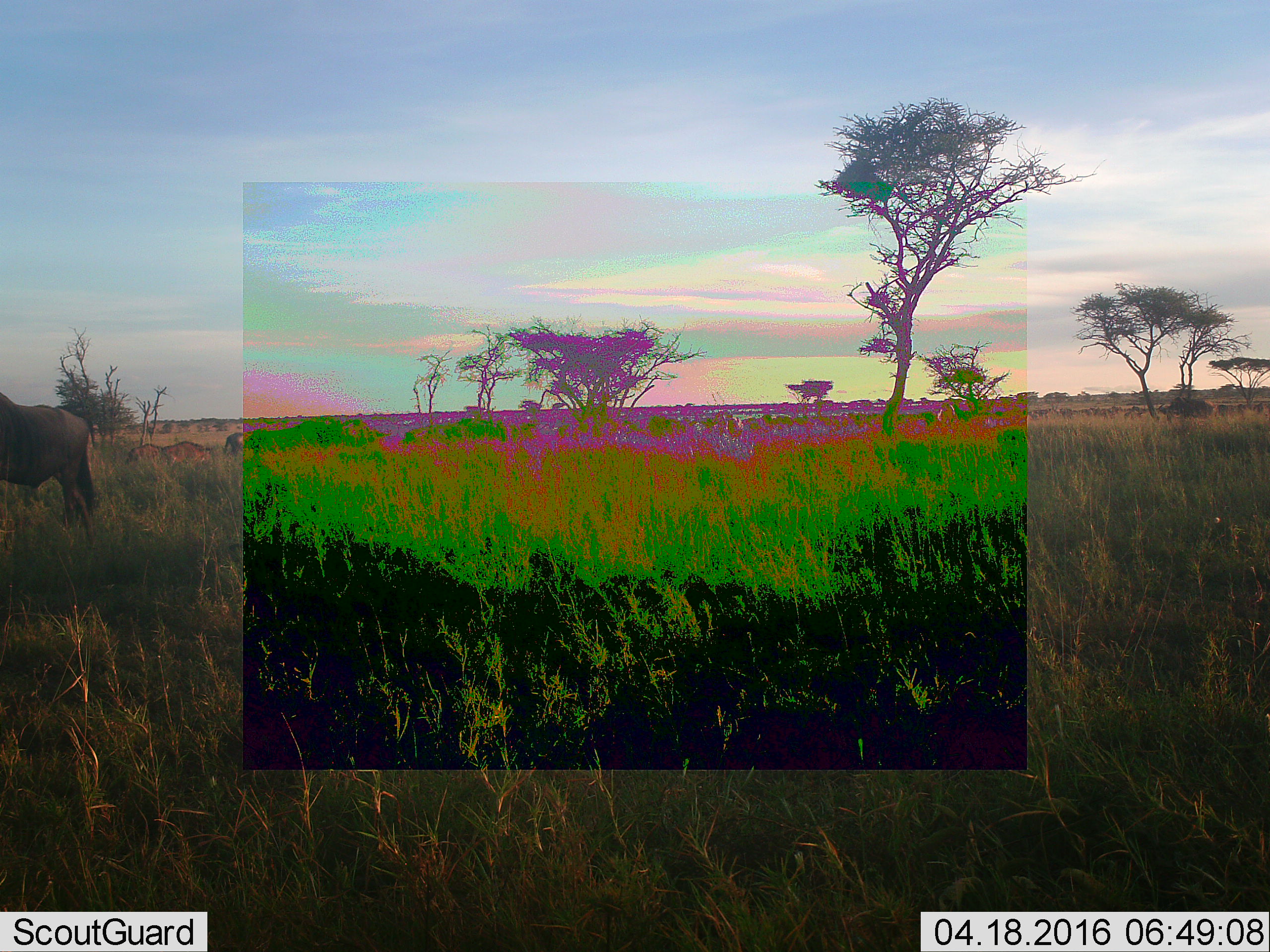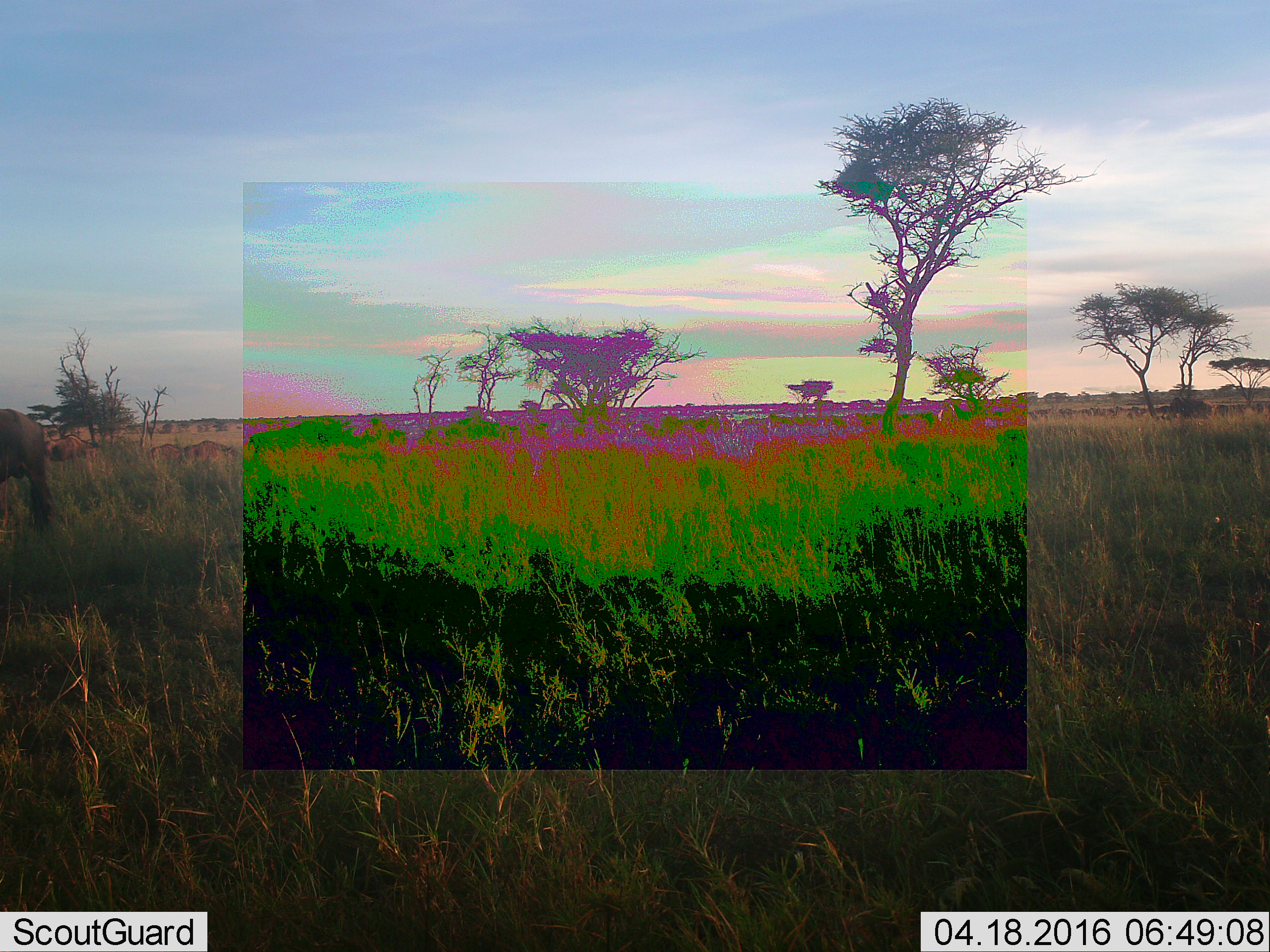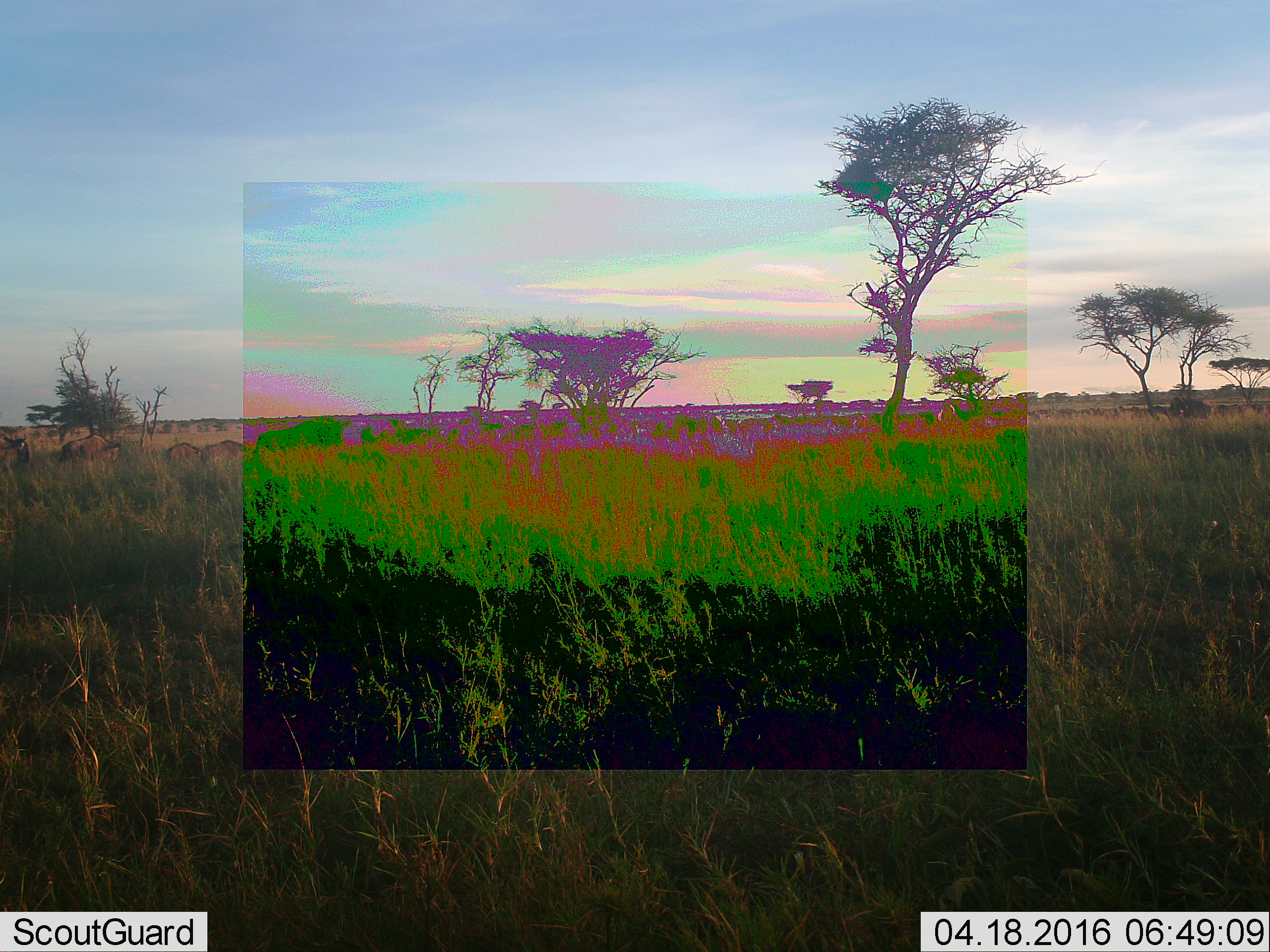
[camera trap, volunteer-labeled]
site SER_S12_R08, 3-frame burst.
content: unidentified animal